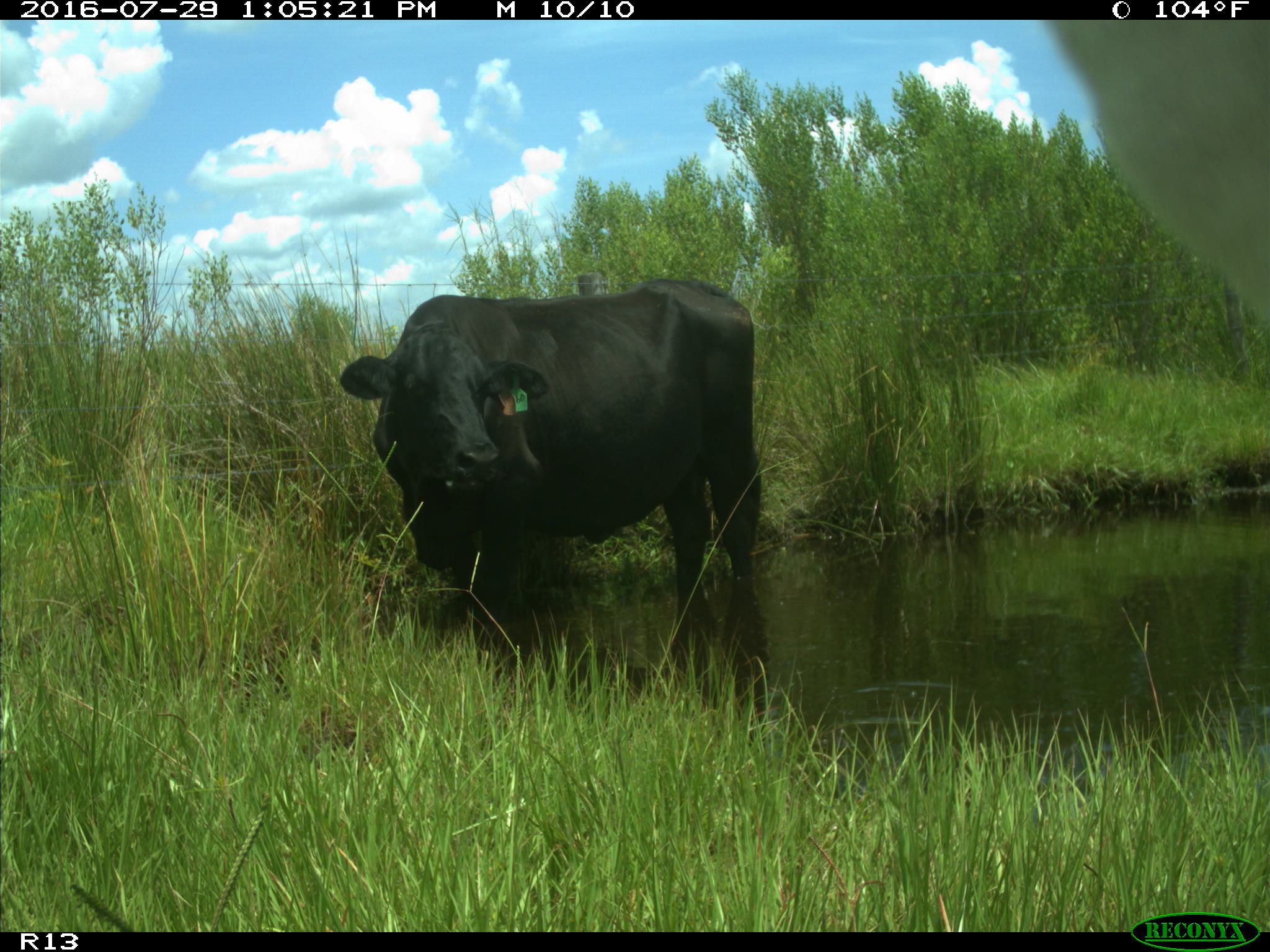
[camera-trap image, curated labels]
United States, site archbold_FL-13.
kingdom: Animalia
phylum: Chordata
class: Mammalia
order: Artiodactyla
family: Bovidae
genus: Bos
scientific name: Bos taurus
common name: domestic cow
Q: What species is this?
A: Bos taurus (domestic cow).